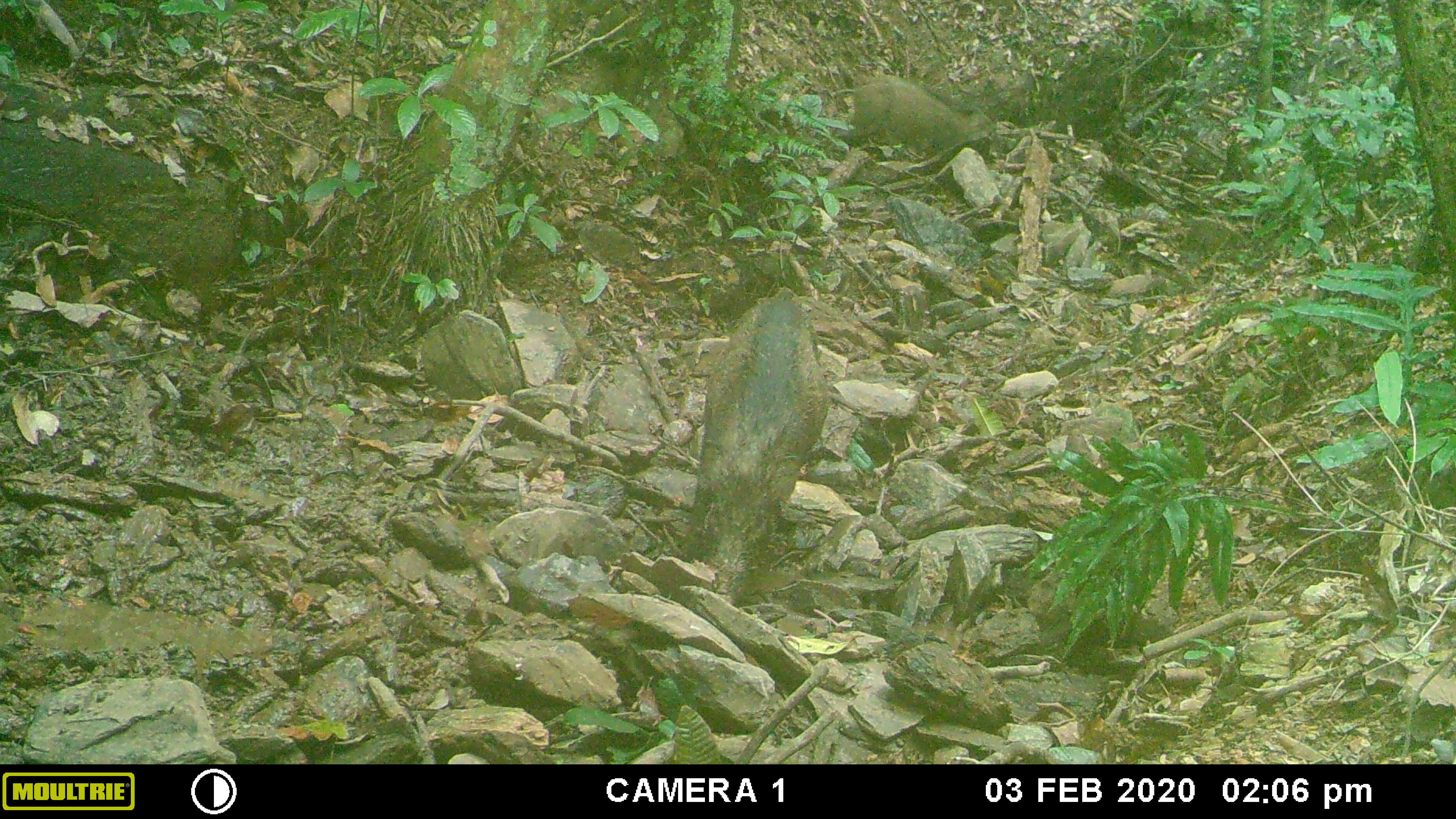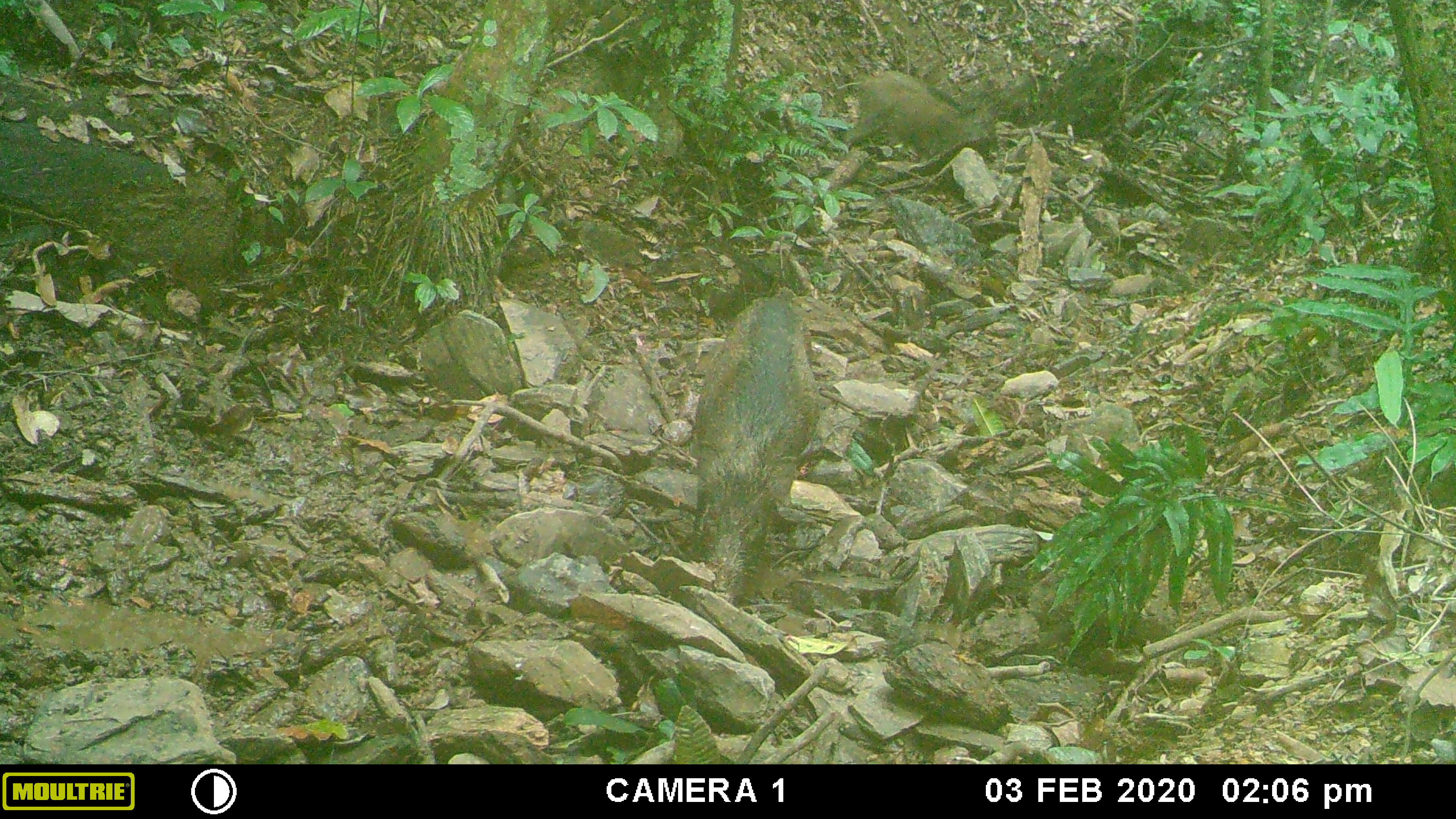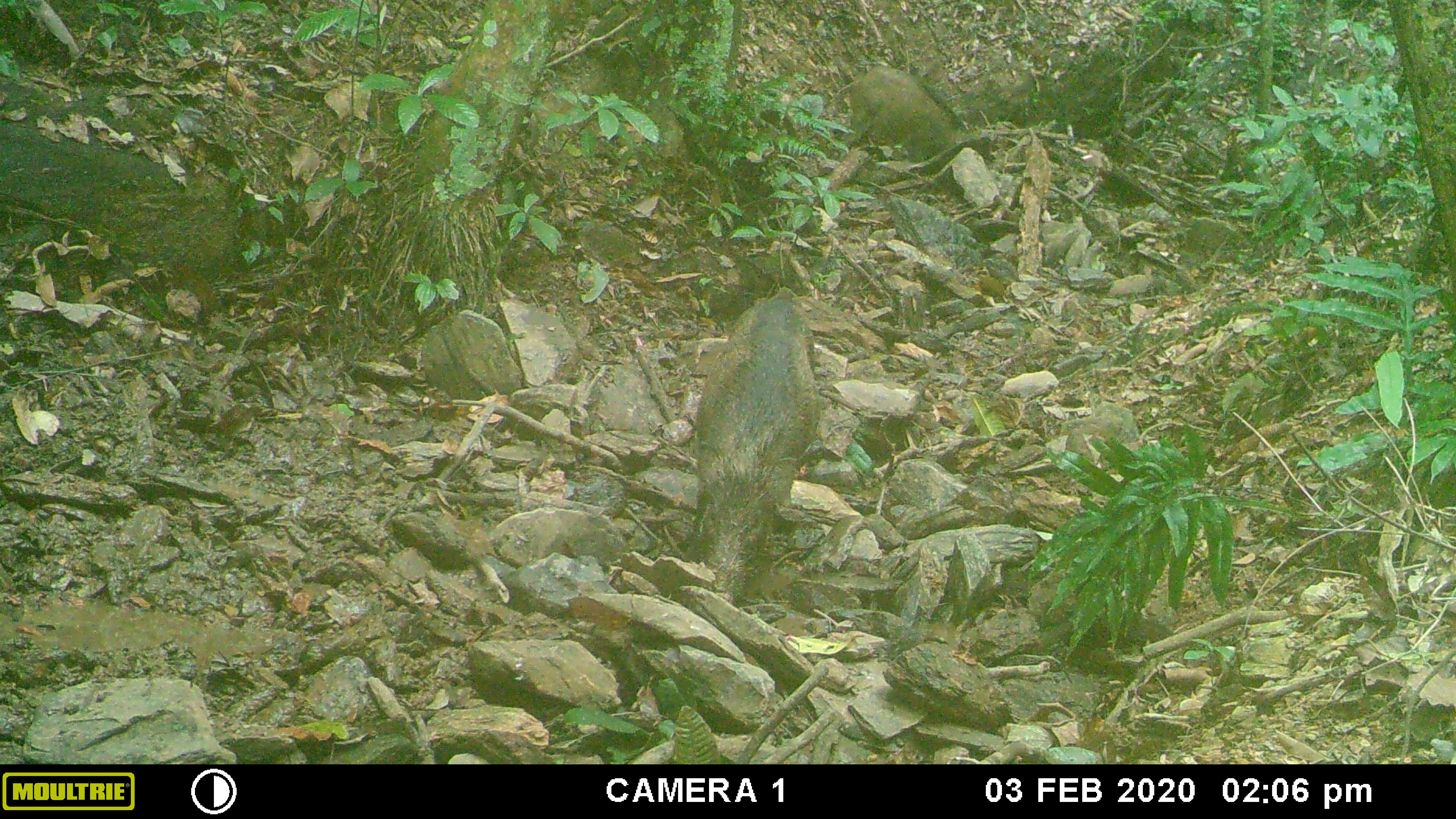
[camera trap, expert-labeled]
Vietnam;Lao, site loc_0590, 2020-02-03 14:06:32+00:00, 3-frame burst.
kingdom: Animalia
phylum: Chordata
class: Mammalia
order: Artiodactyla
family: Suidae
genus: Sus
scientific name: Sus scrofa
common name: eurasian wild pig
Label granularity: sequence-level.